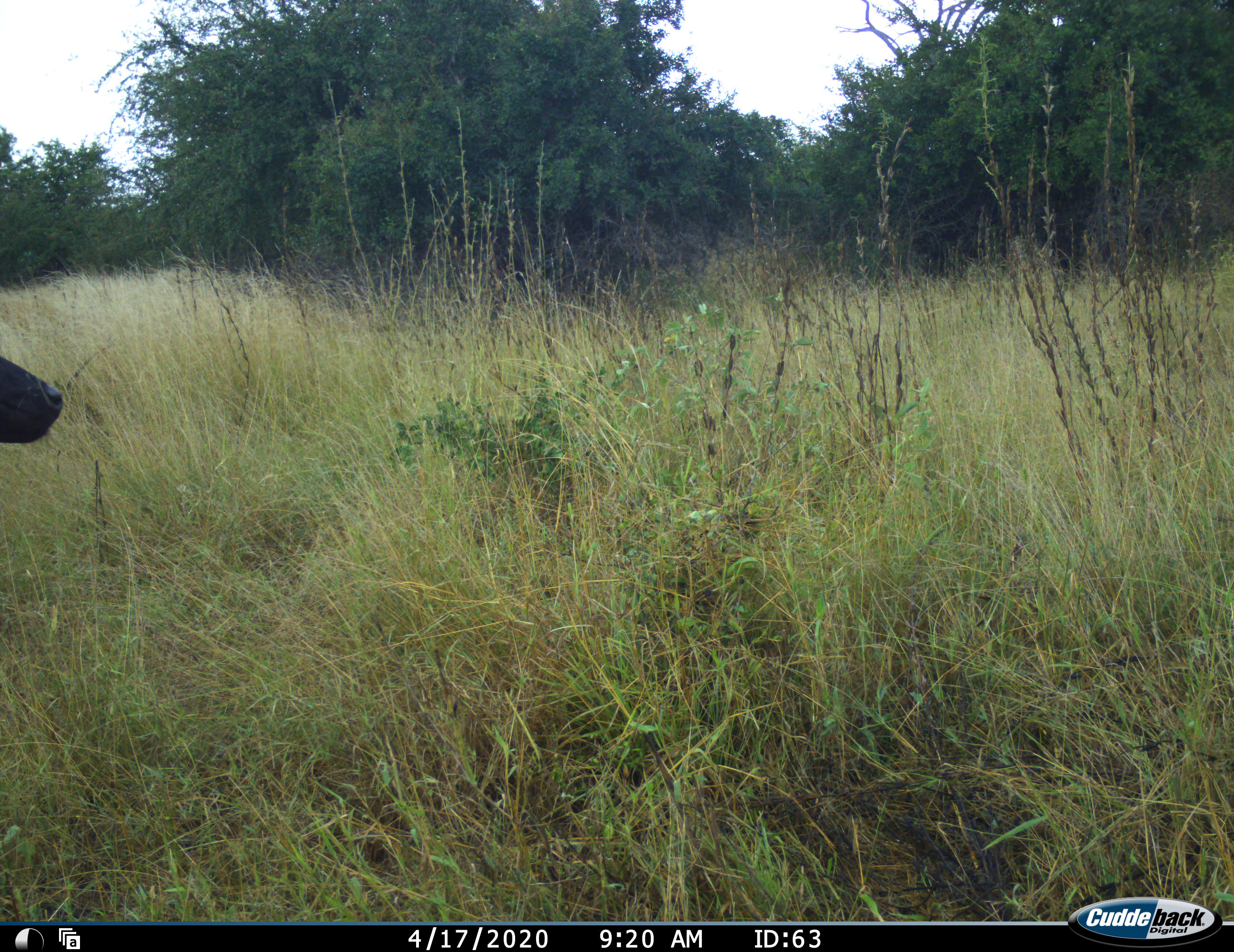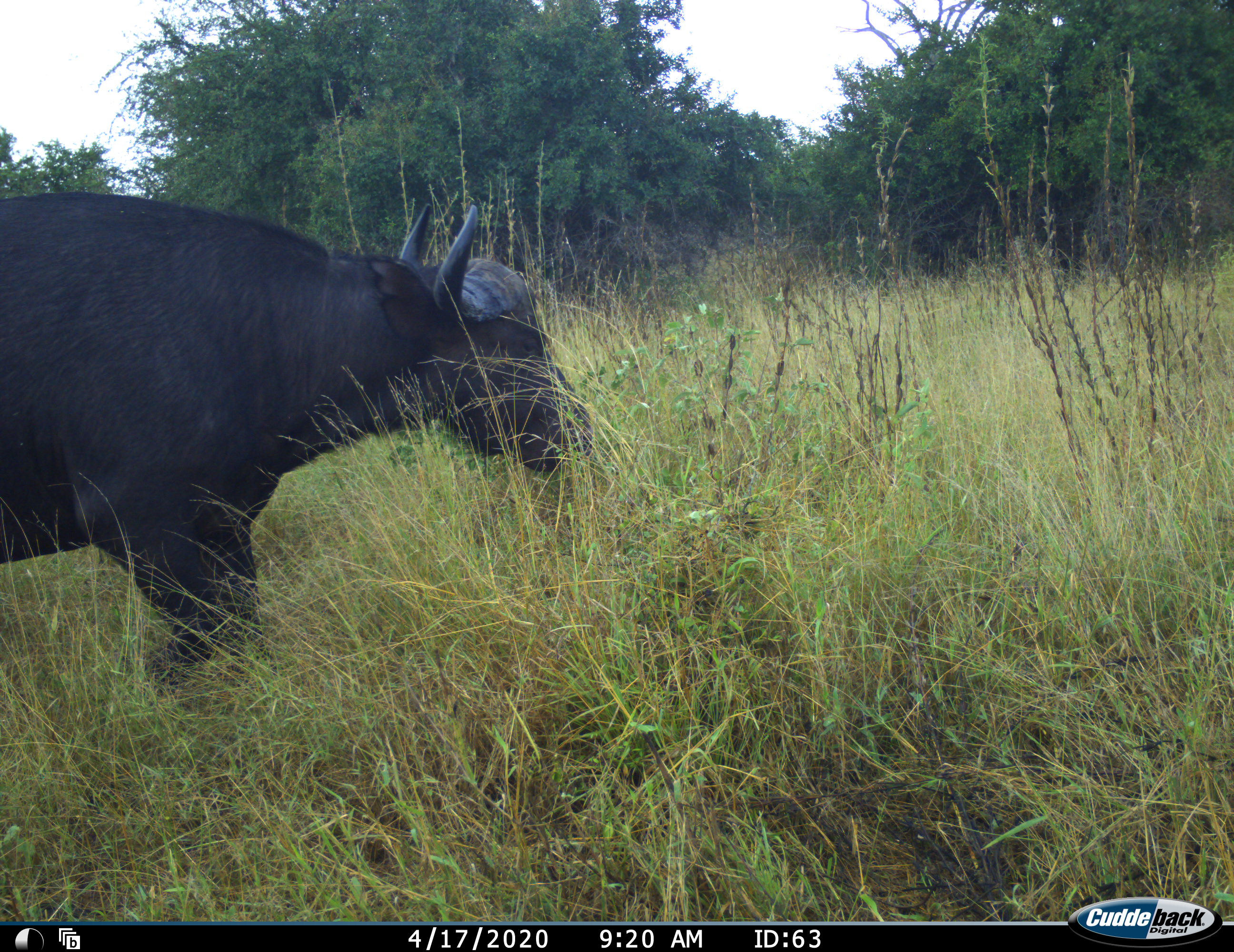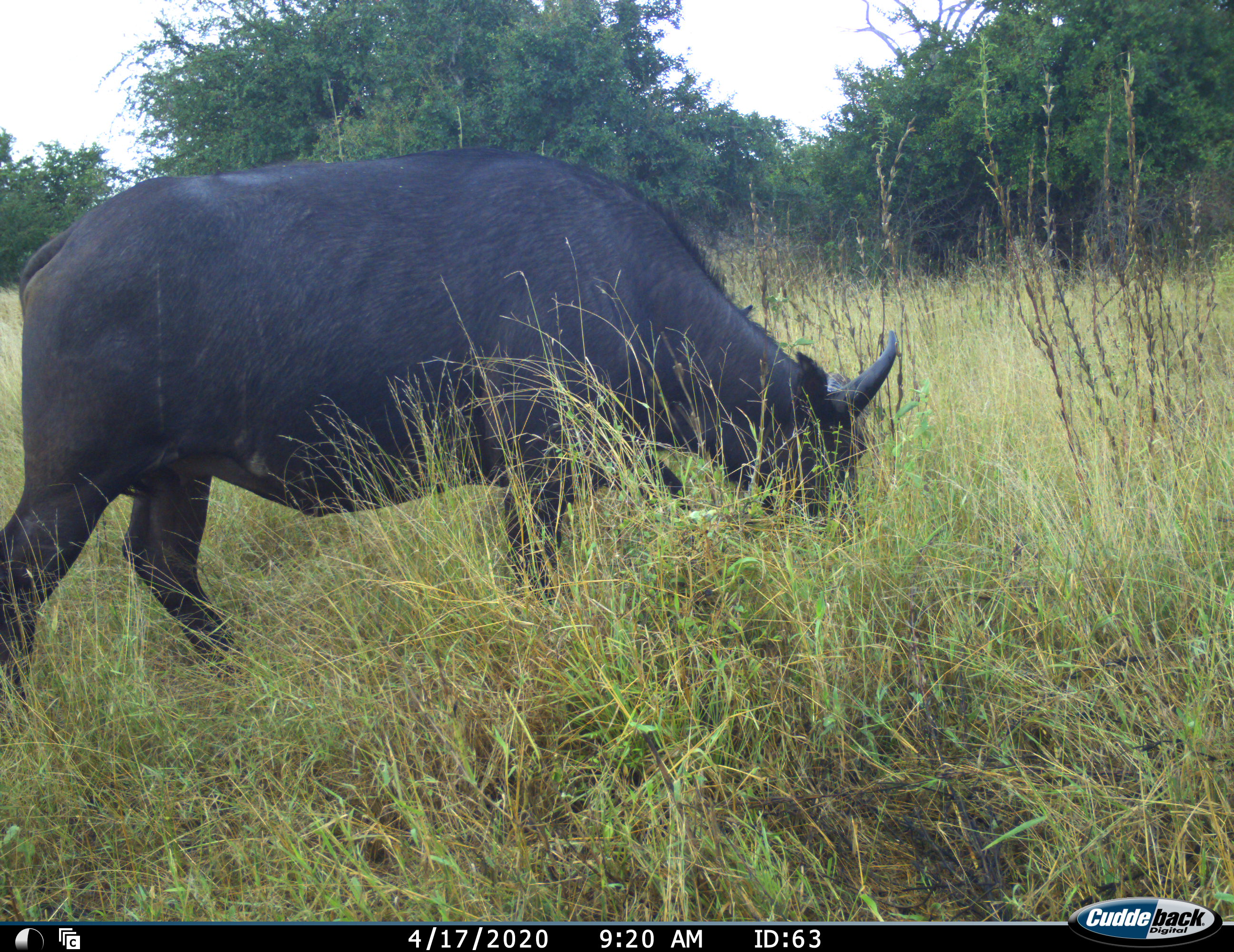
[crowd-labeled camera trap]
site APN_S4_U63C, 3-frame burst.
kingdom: Animalia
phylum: Chordata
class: Mammalia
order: Artiodactyla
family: Bovidae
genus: Syncerus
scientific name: Syncerus caffer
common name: african buffalo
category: buffalo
Buffalo (african buffalo) (Syncerus caffer), count 1. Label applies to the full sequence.